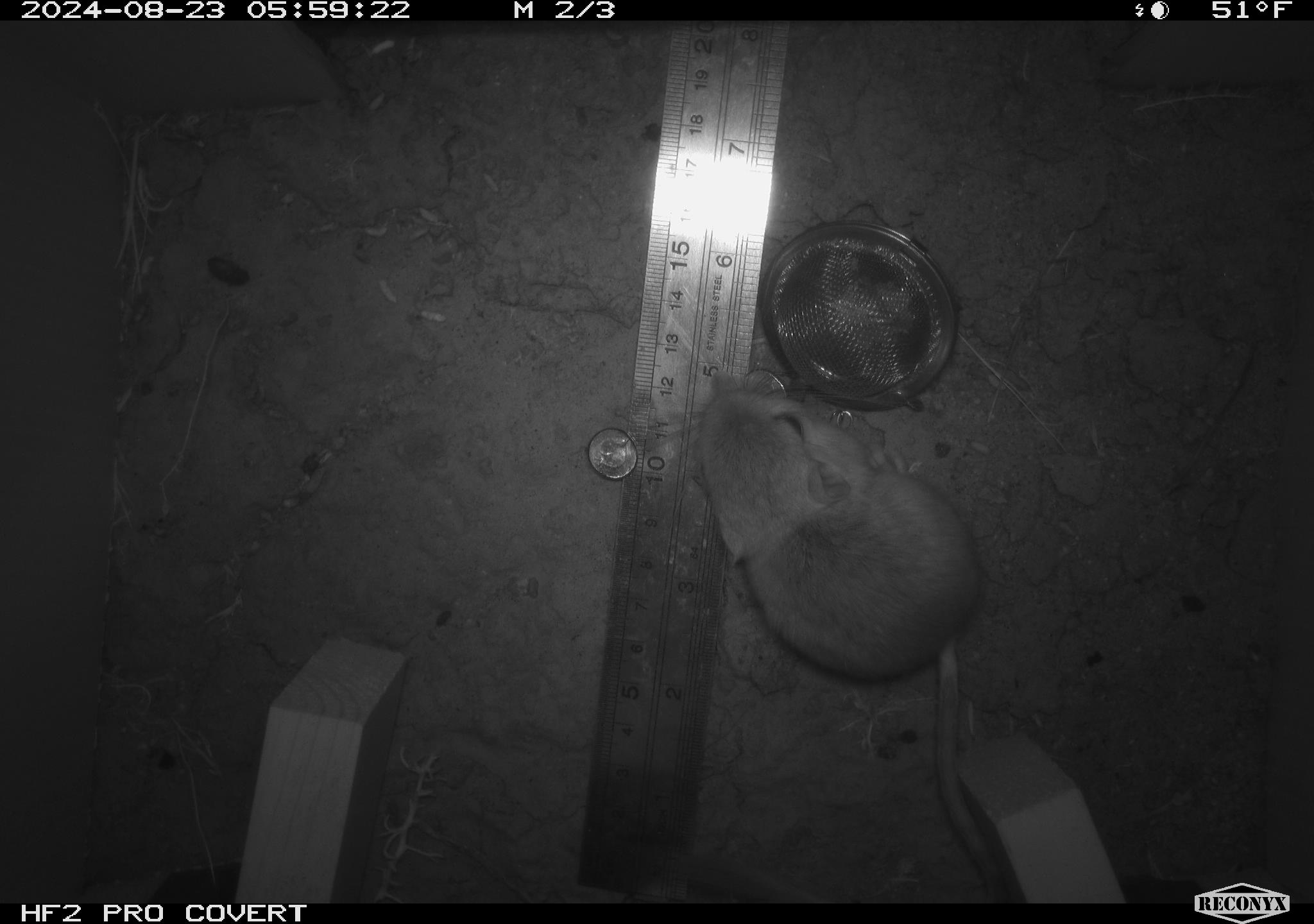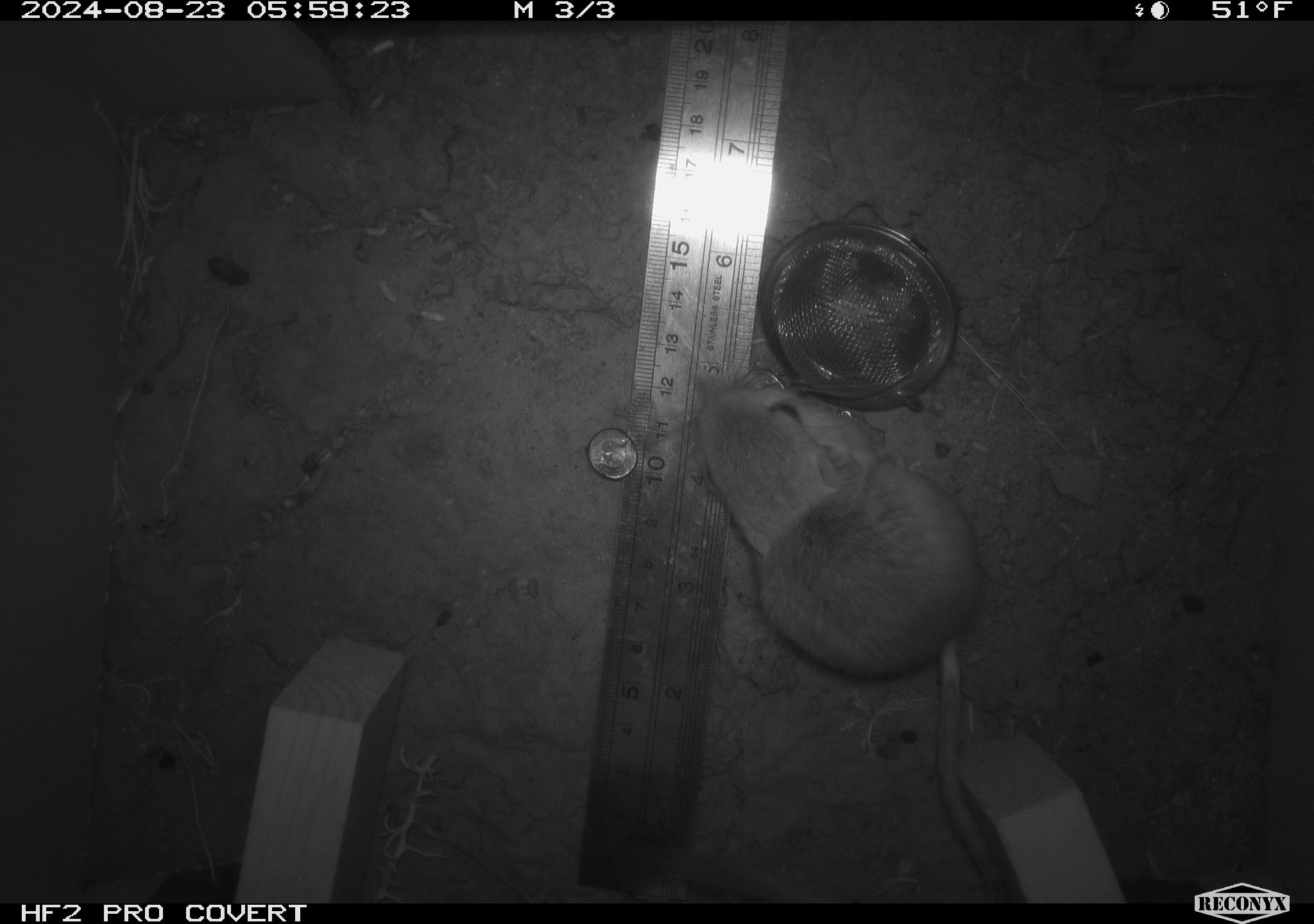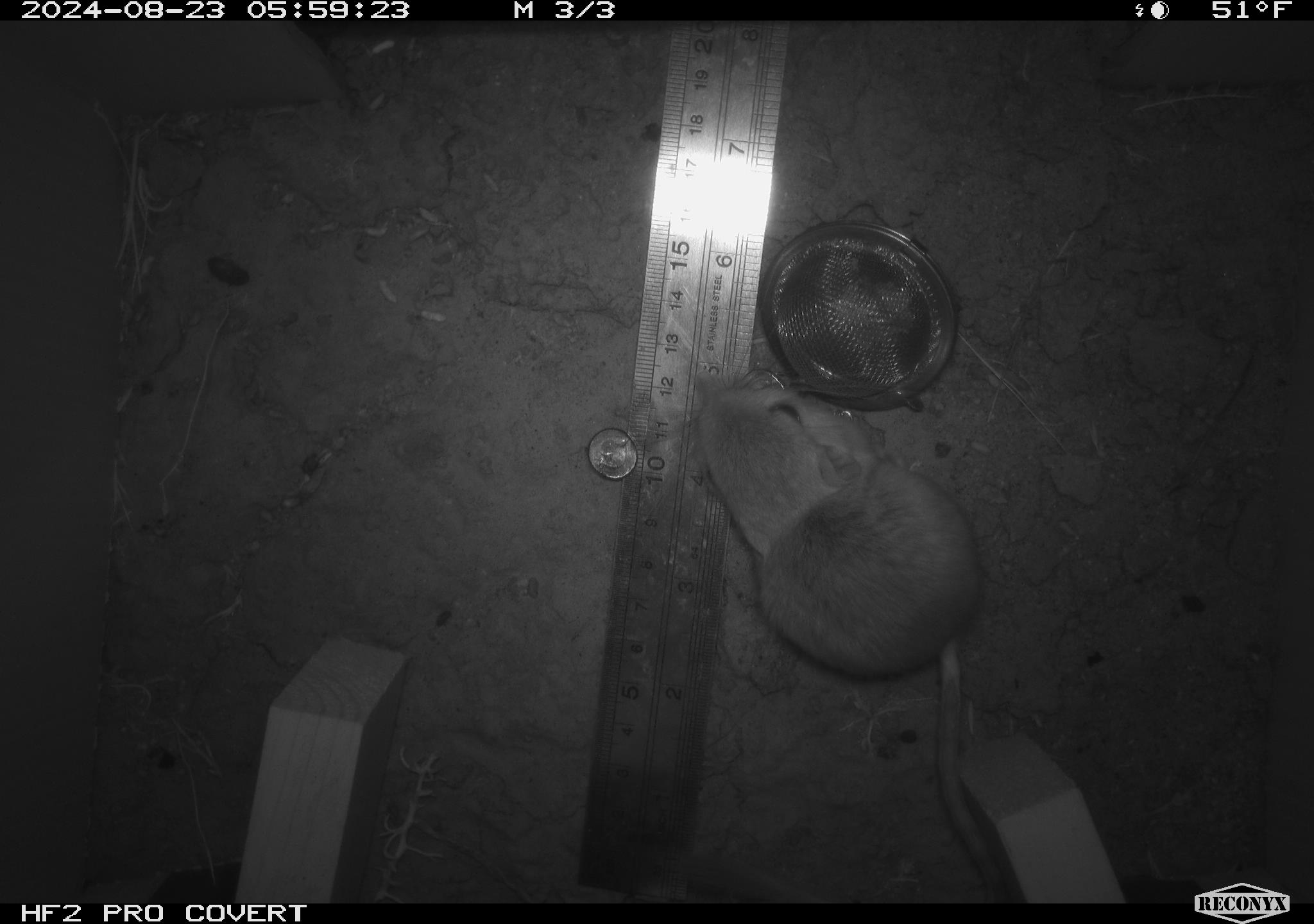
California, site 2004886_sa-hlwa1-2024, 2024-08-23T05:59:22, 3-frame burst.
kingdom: Animalia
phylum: Chordata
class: Mammalia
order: Rodentia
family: Heteromyidae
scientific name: Heteromyidae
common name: kangaroo rats and pocket mice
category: heteromyidae family